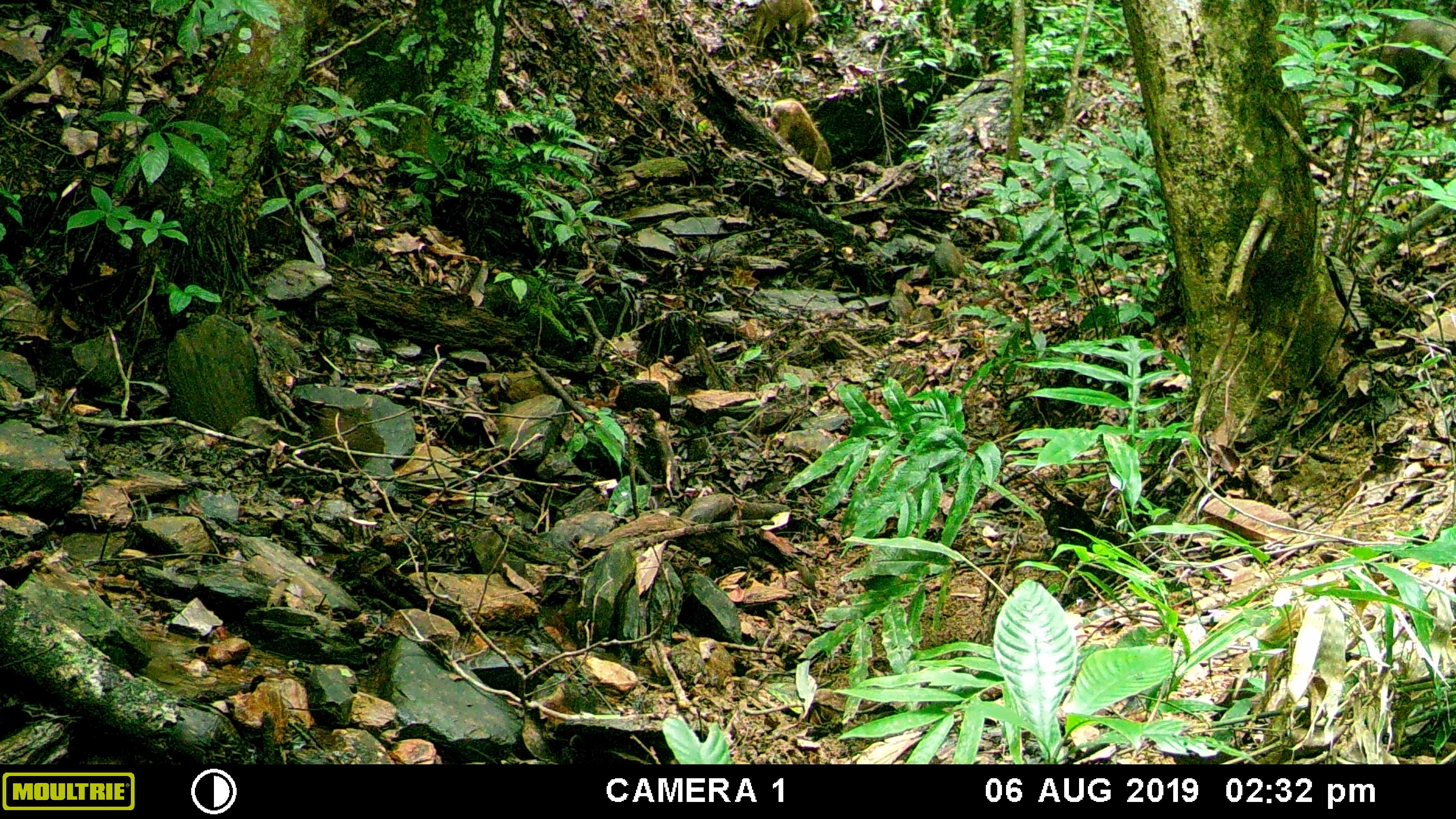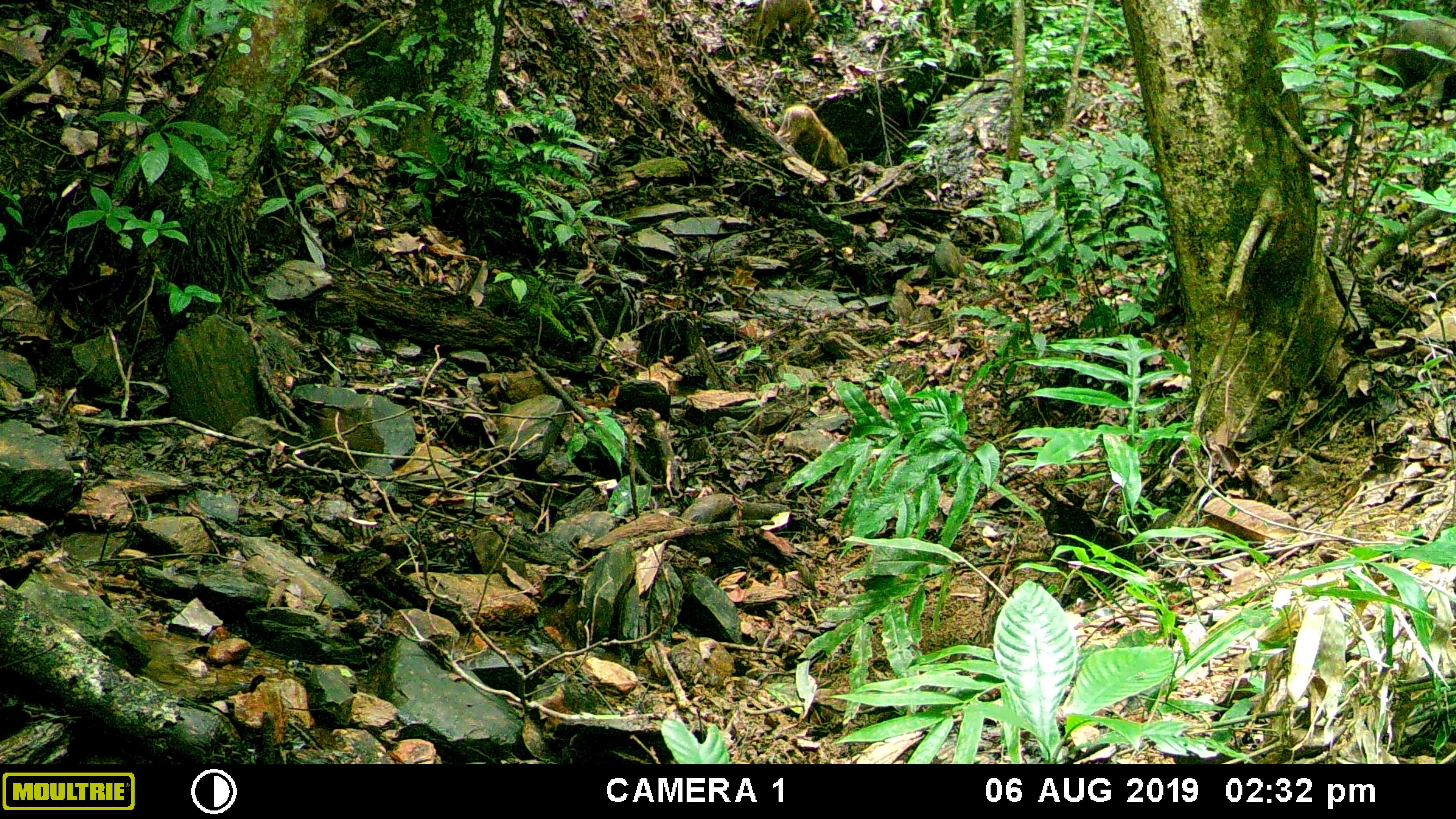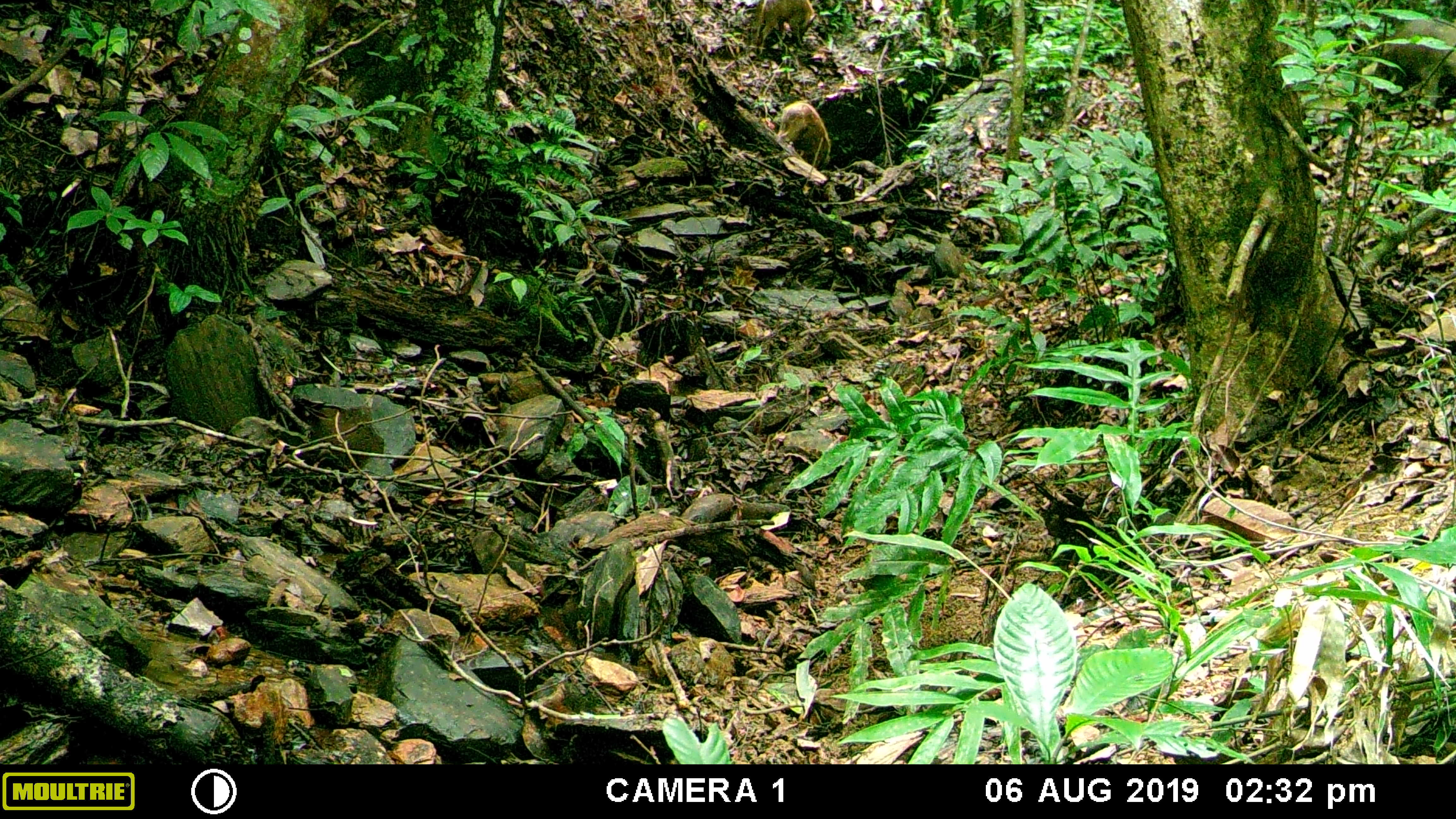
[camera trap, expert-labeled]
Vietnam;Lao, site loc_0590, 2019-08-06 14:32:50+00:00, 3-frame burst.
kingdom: Animalia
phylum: Chordata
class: Mammalia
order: Artiodactyla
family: Suidae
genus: Sus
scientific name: Sus scrofa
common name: eurasian wild pig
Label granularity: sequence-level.